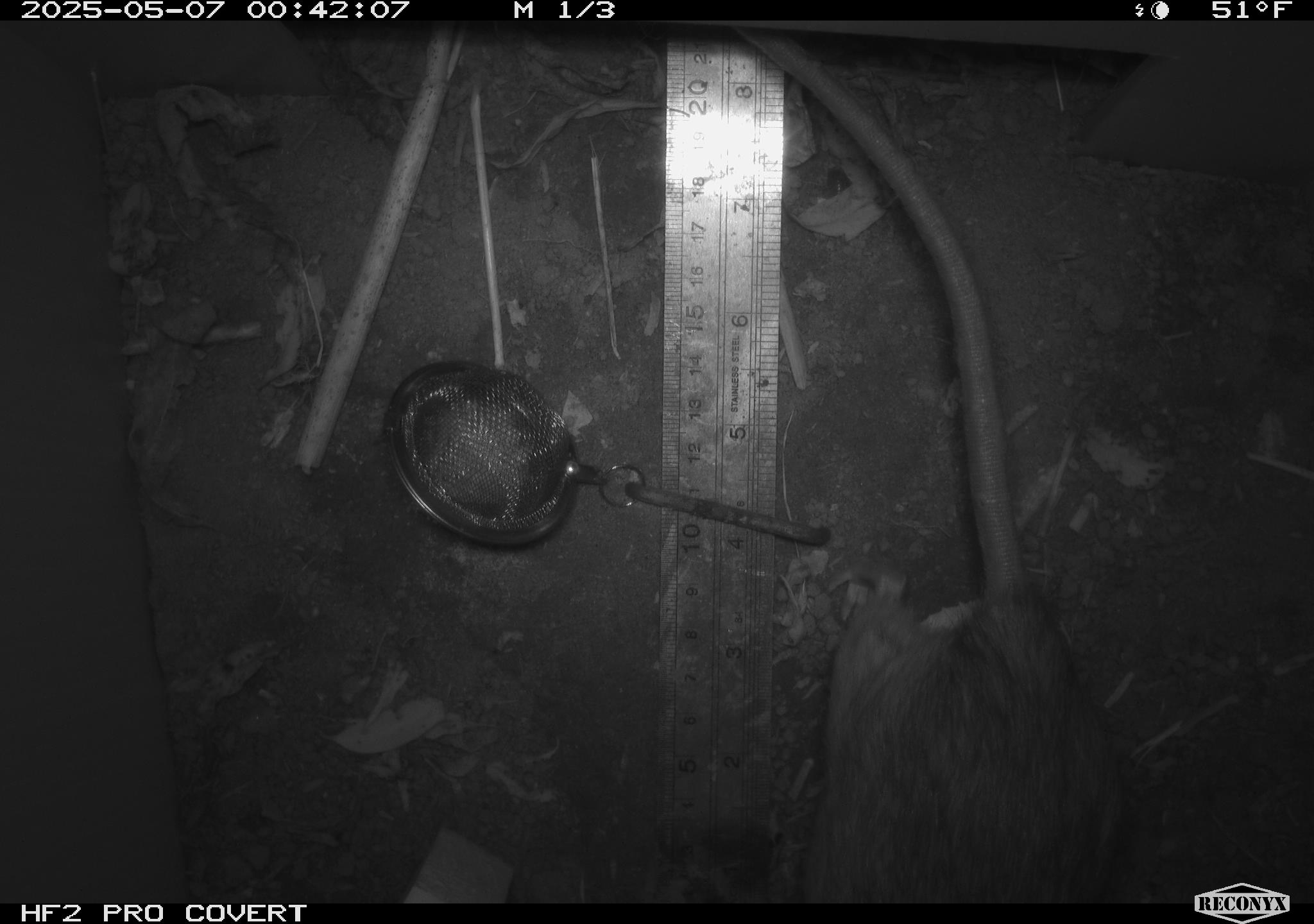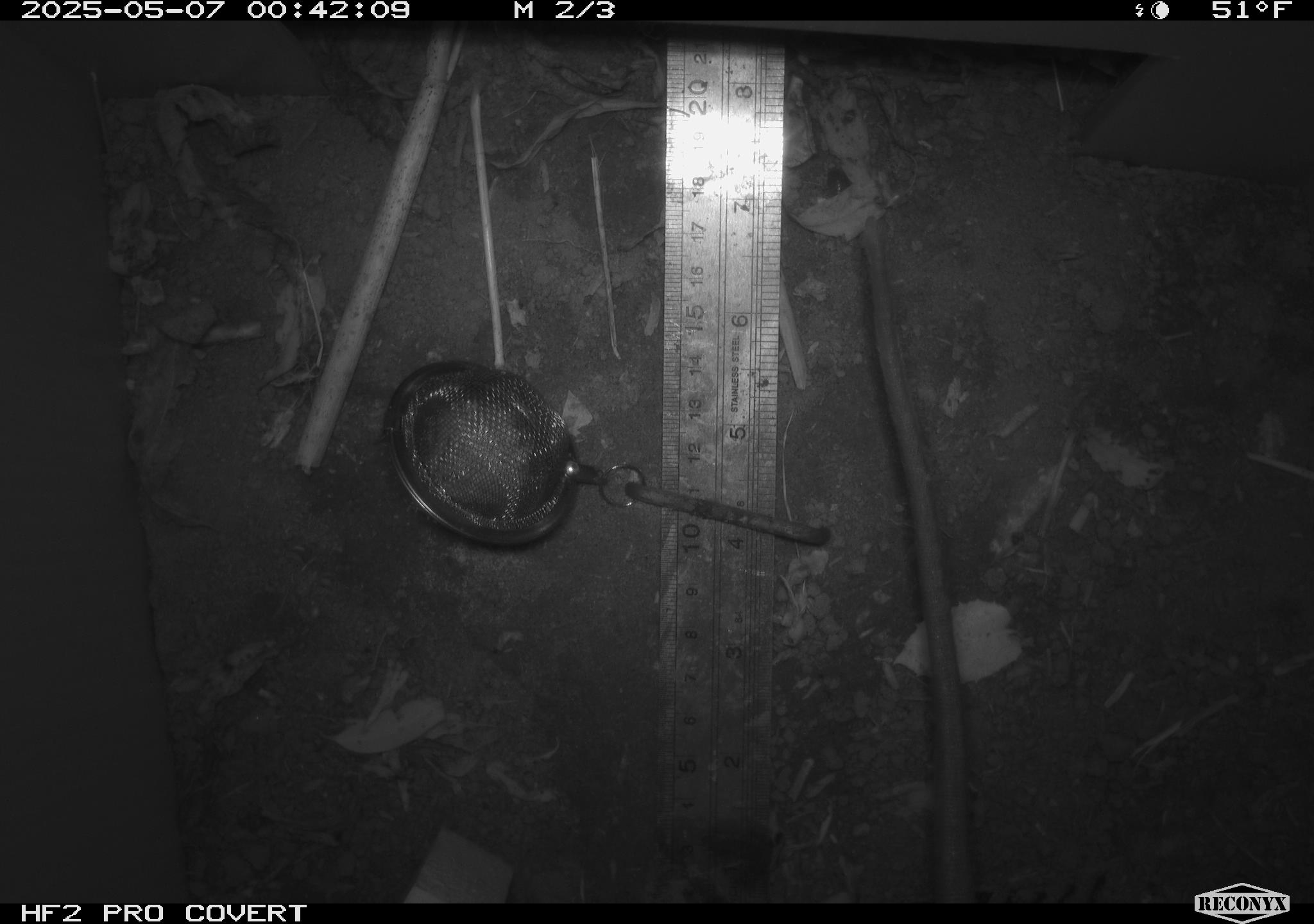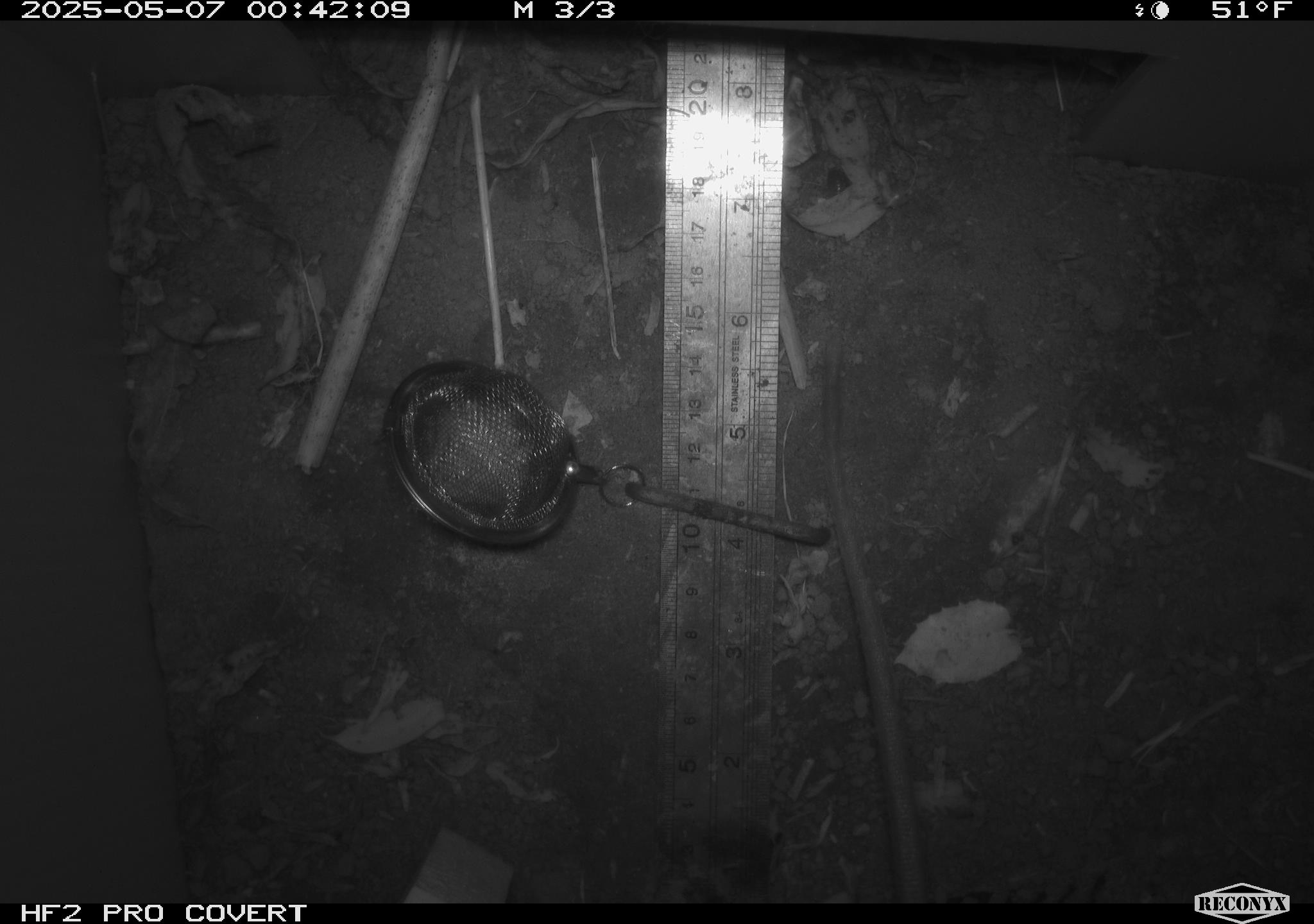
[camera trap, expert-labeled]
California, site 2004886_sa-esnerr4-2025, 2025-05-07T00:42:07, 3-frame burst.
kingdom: Animalia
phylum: Chordata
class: Mammalia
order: Rodentia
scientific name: Rodentia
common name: rodent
Rodent (Rodentia).